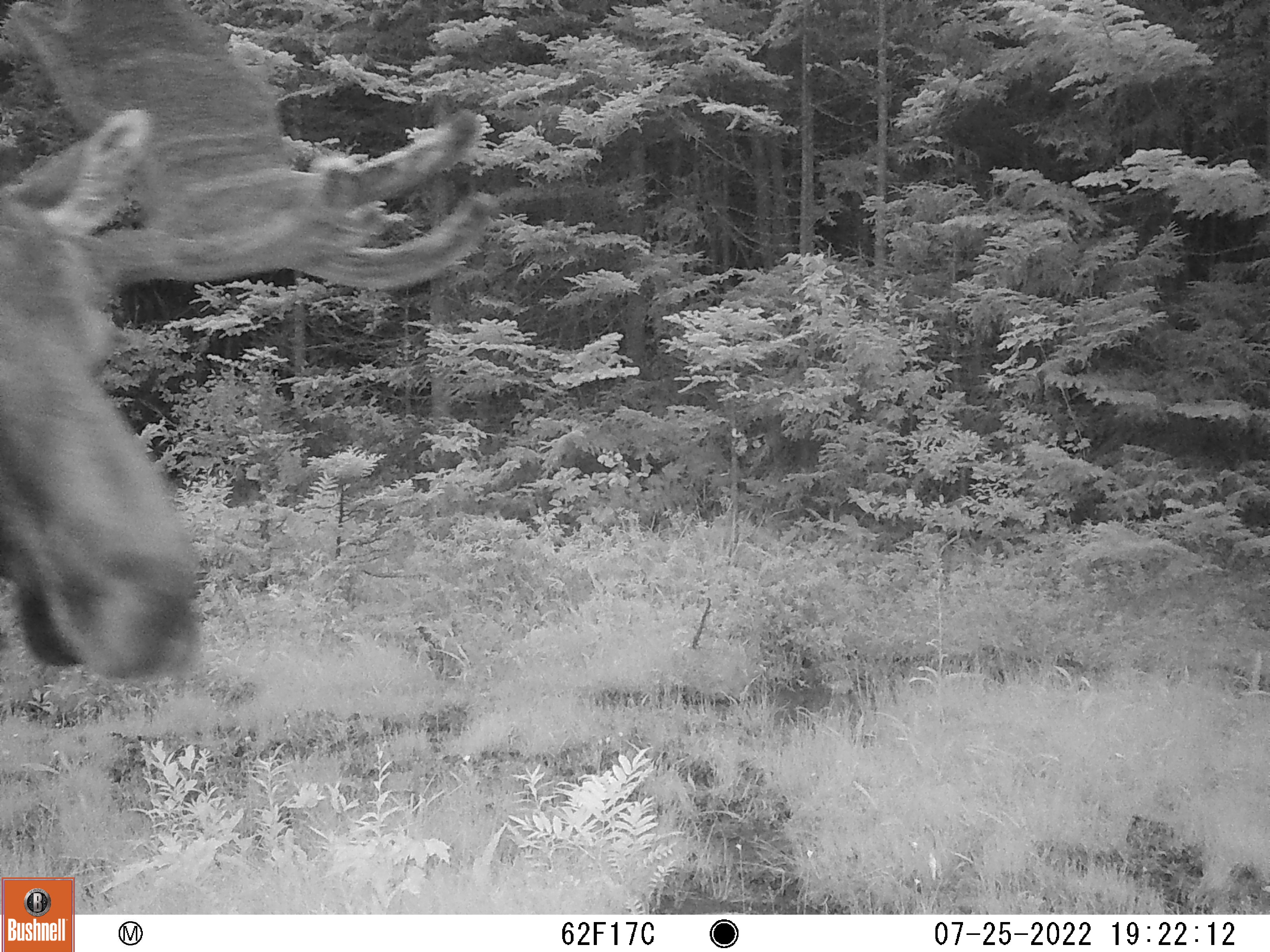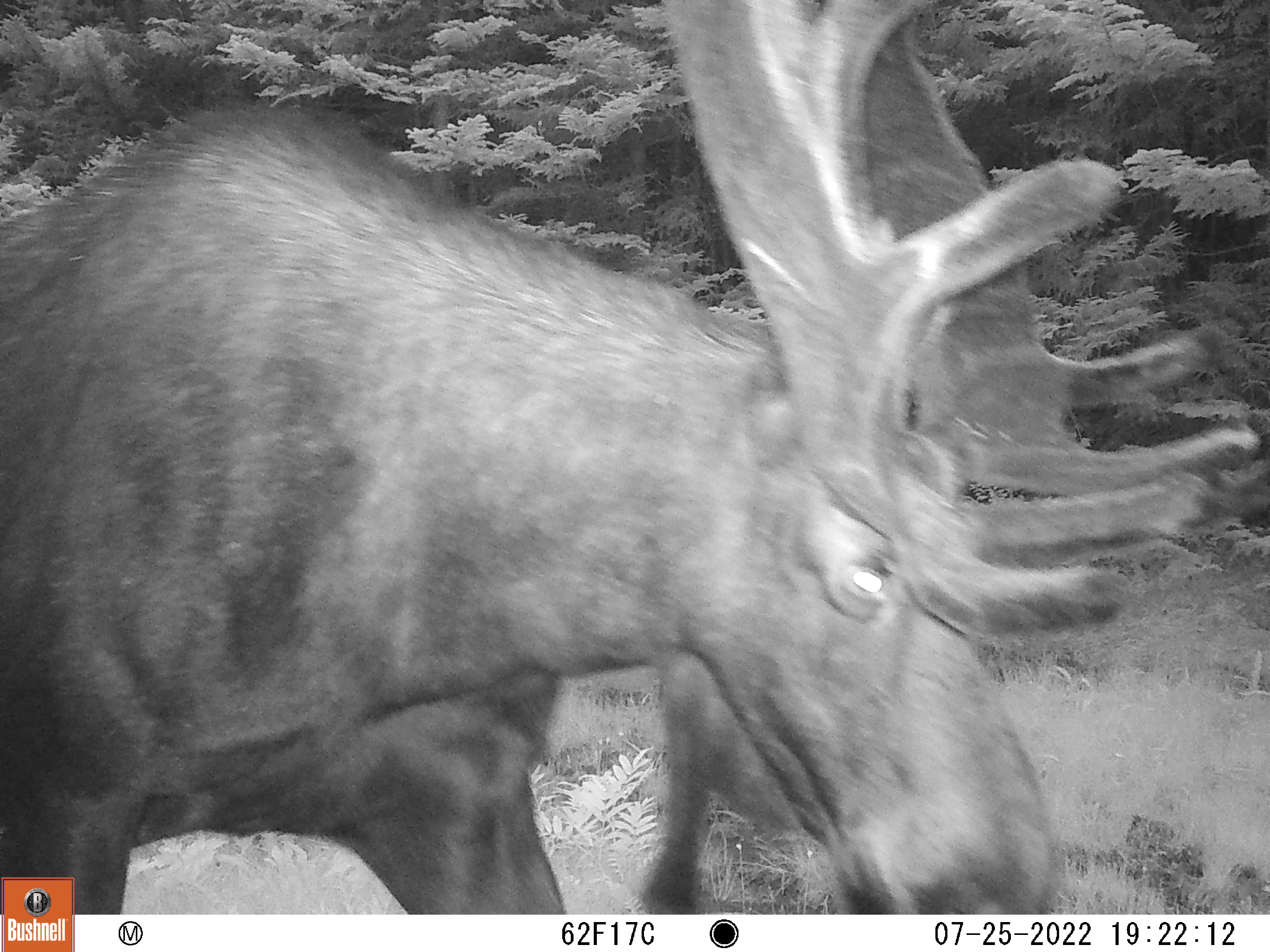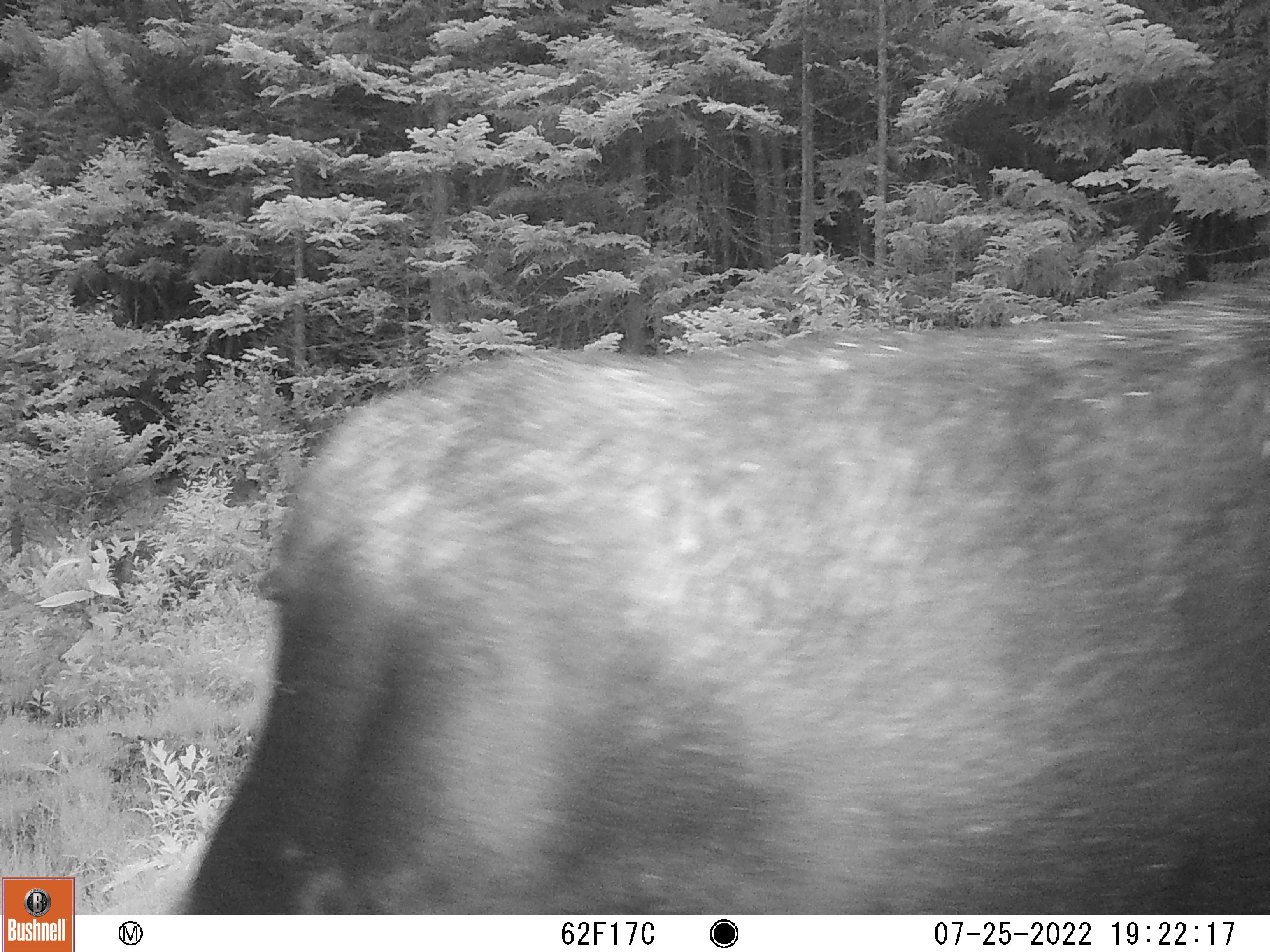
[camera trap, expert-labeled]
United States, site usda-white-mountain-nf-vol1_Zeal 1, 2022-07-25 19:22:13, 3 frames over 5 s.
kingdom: Animalia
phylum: Chordata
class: Mammalia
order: Artiodactyla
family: Cervidae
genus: Alces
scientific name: Alces alces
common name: moose